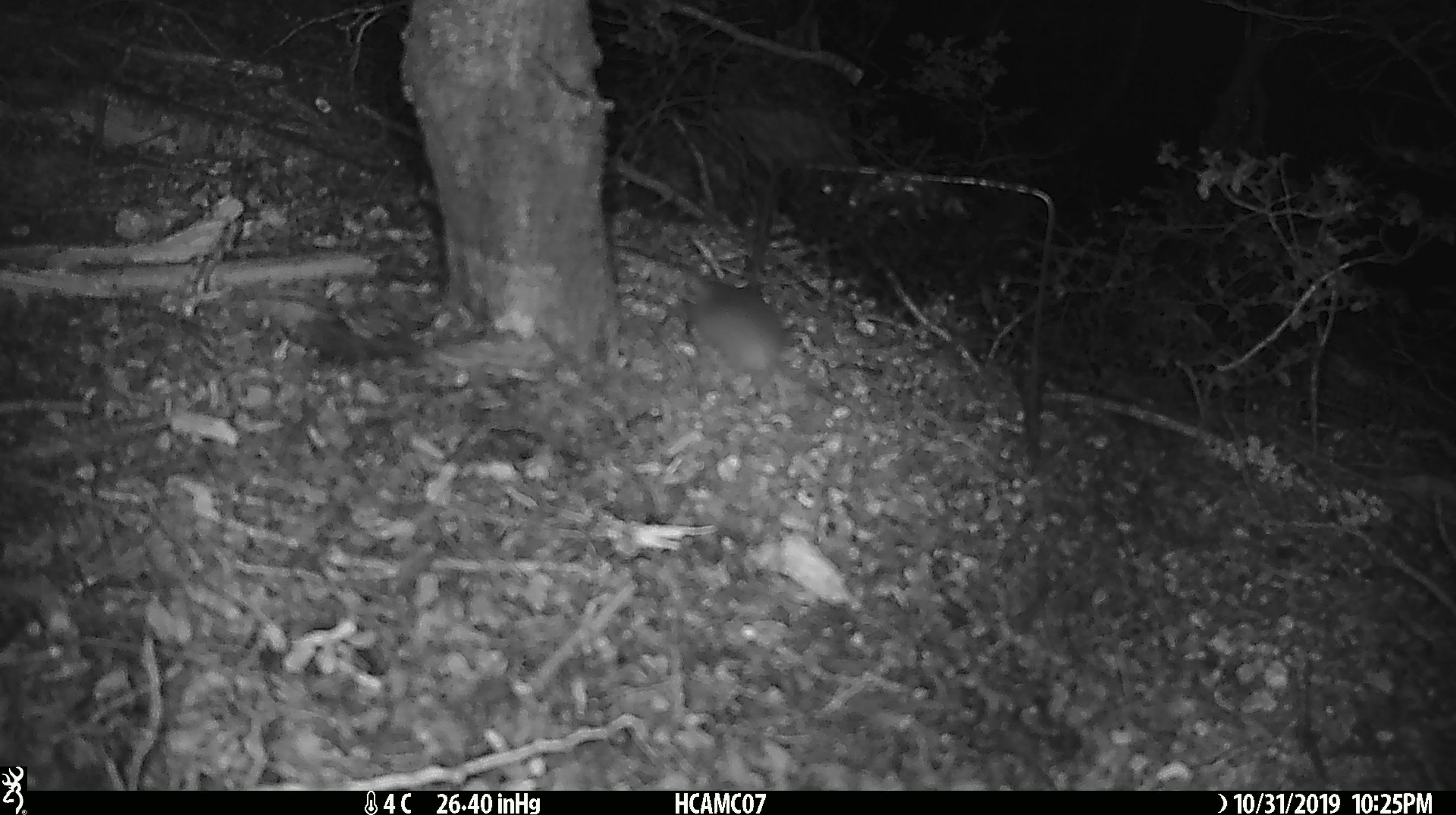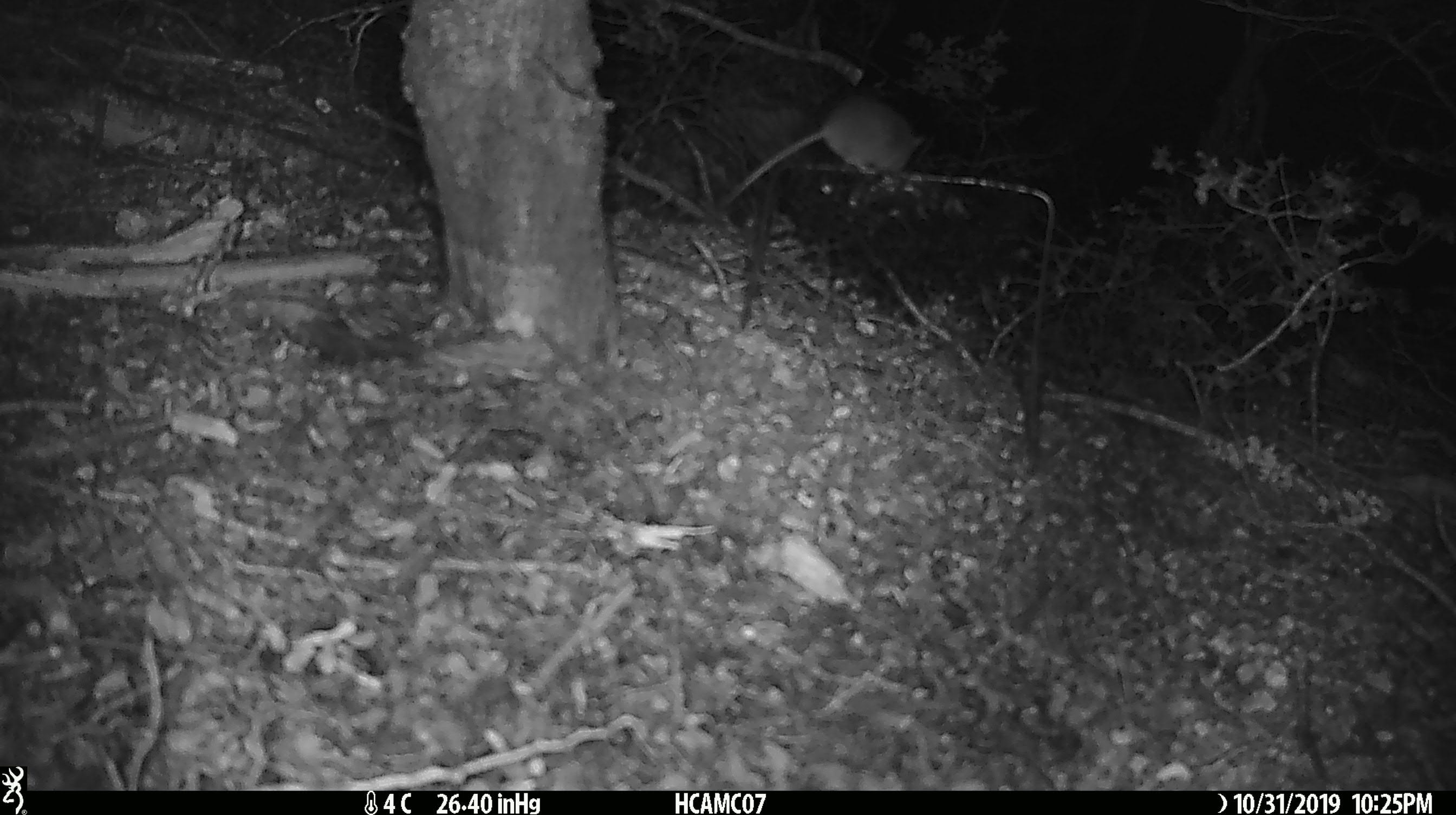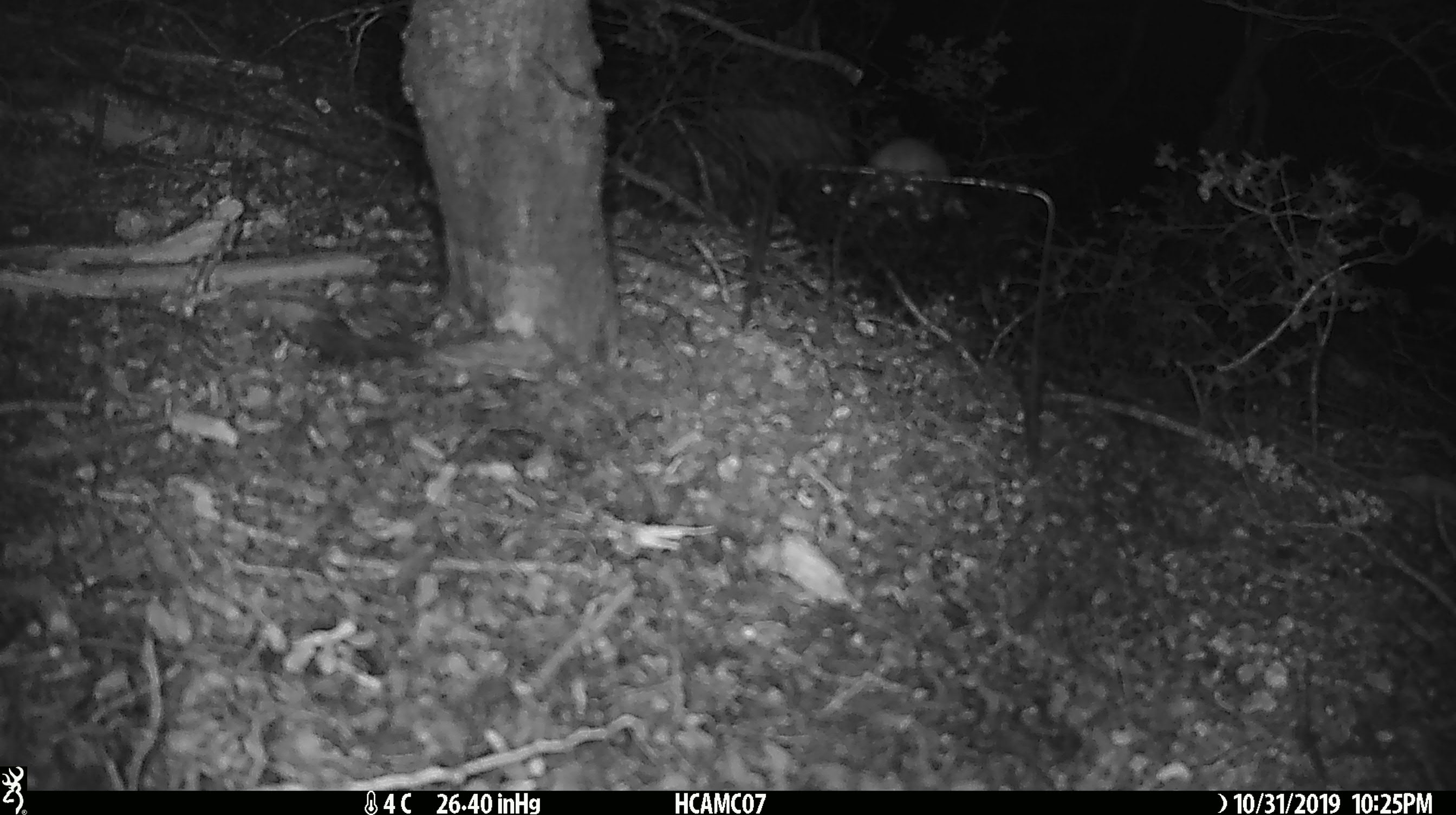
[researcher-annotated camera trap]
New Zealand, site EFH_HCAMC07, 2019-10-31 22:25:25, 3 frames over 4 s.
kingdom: Animalia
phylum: Chordata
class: Mammalia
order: Rodentia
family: Muridae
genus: Mus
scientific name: Mus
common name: mouse